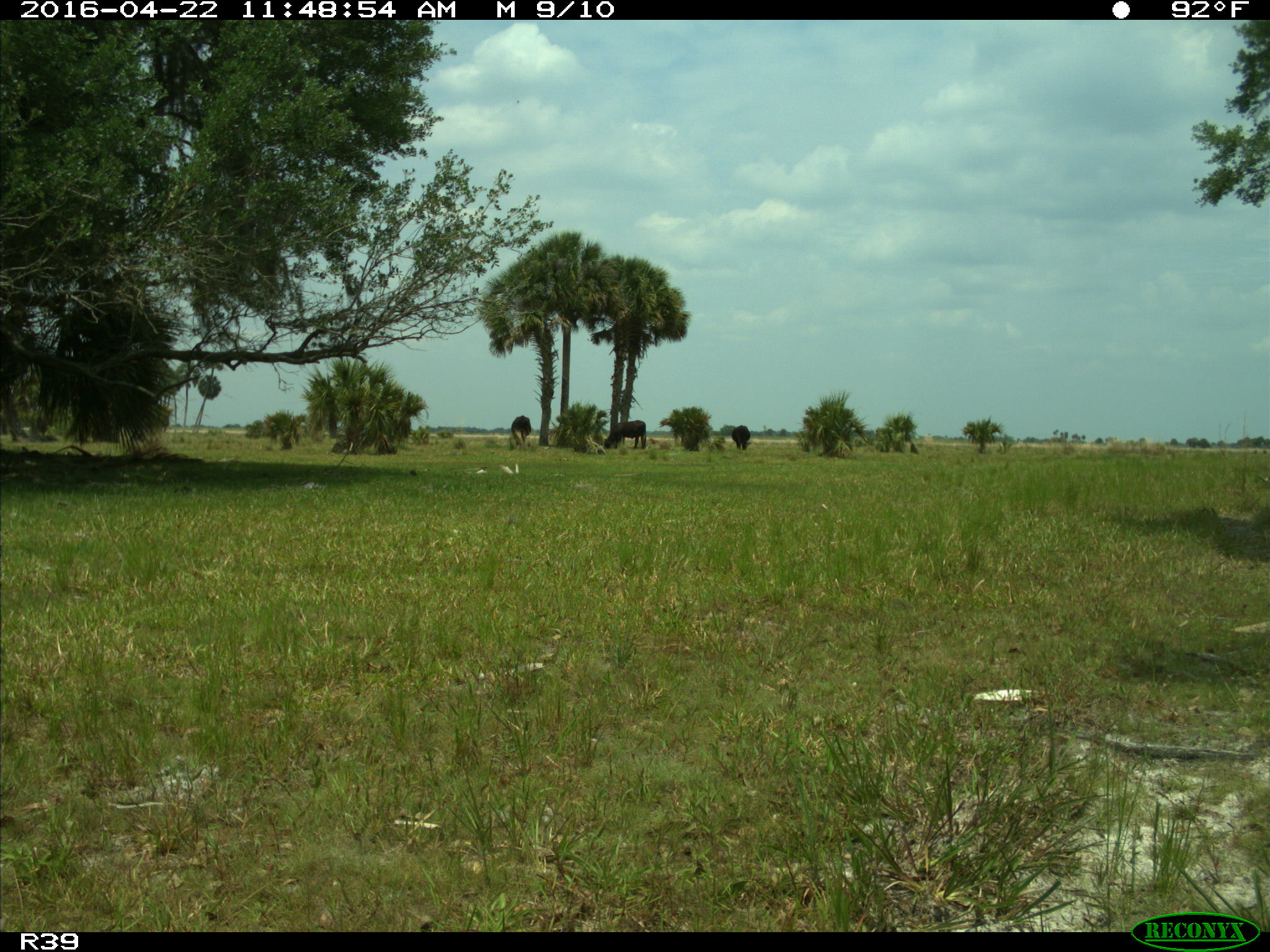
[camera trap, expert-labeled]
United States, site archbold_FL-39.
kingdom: Animalia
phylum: Chordata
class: Mammalia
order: Artiodactyla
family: Bovidae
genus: Bos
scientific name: Bos taurus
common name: domestic cow